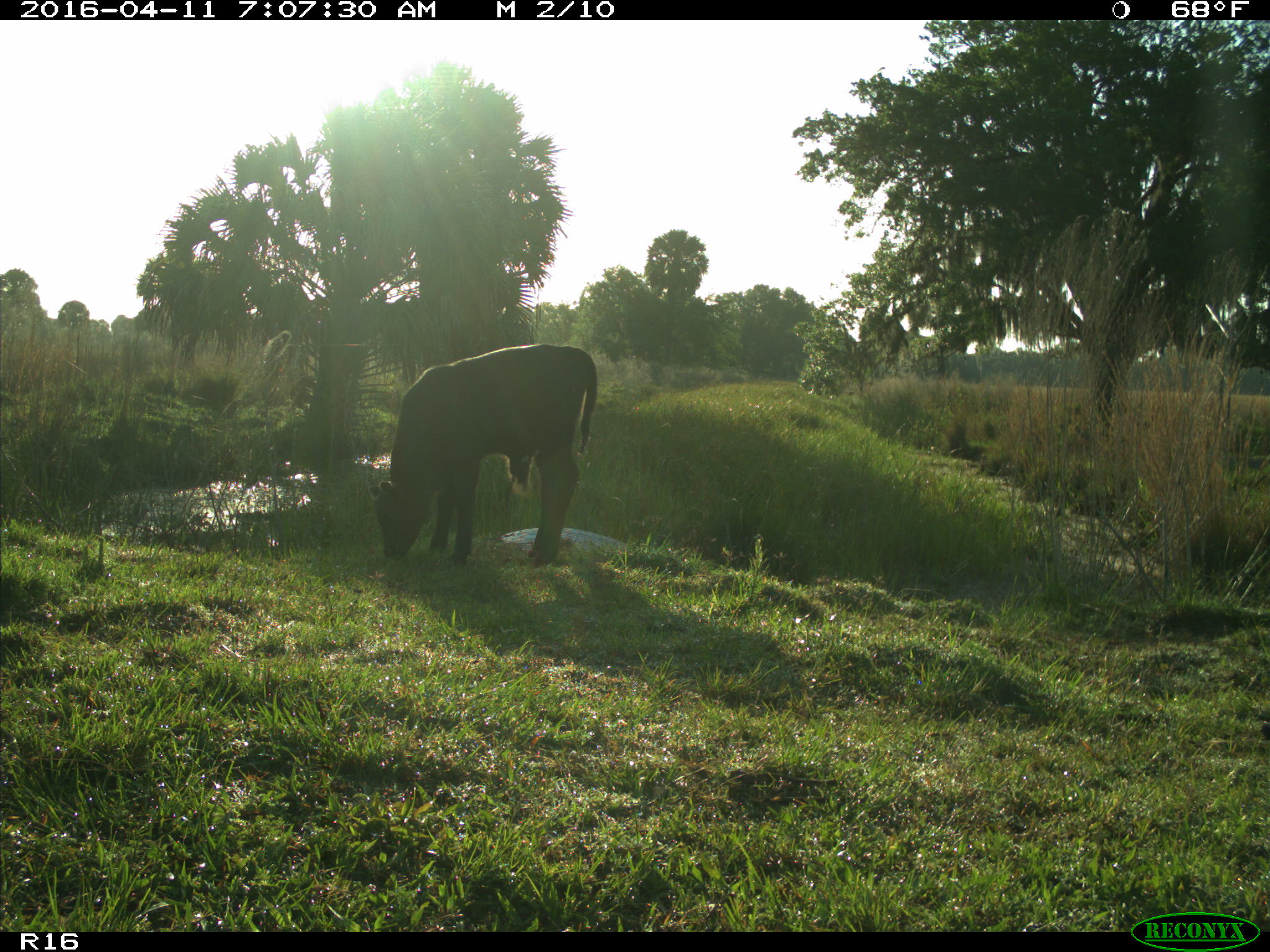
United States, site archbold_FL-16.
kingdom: Animalia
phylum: Chordata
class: Mammalia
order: Artiodactyla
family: Bovidae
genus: Bos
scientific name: Bos taurus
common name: domestic cow